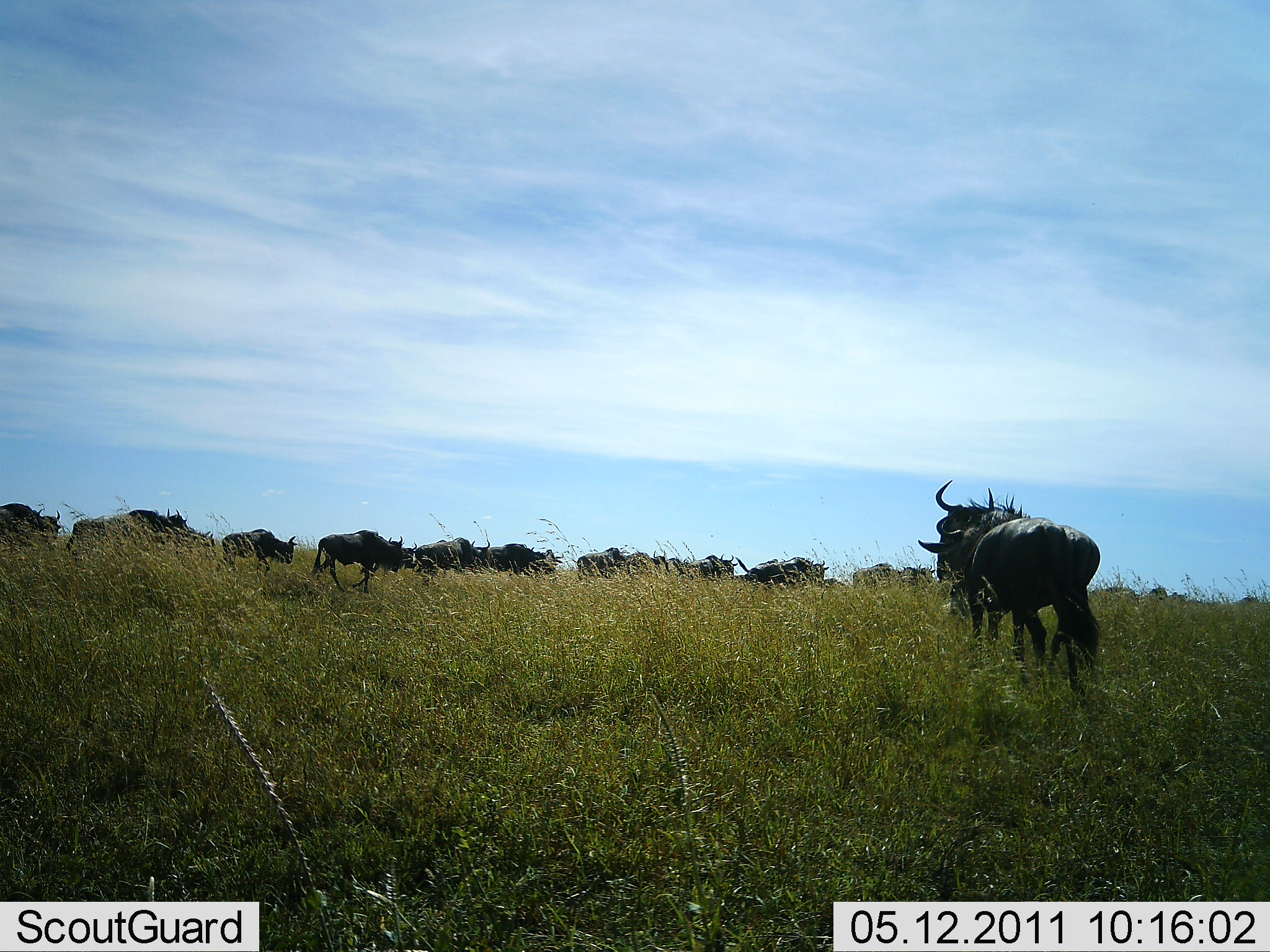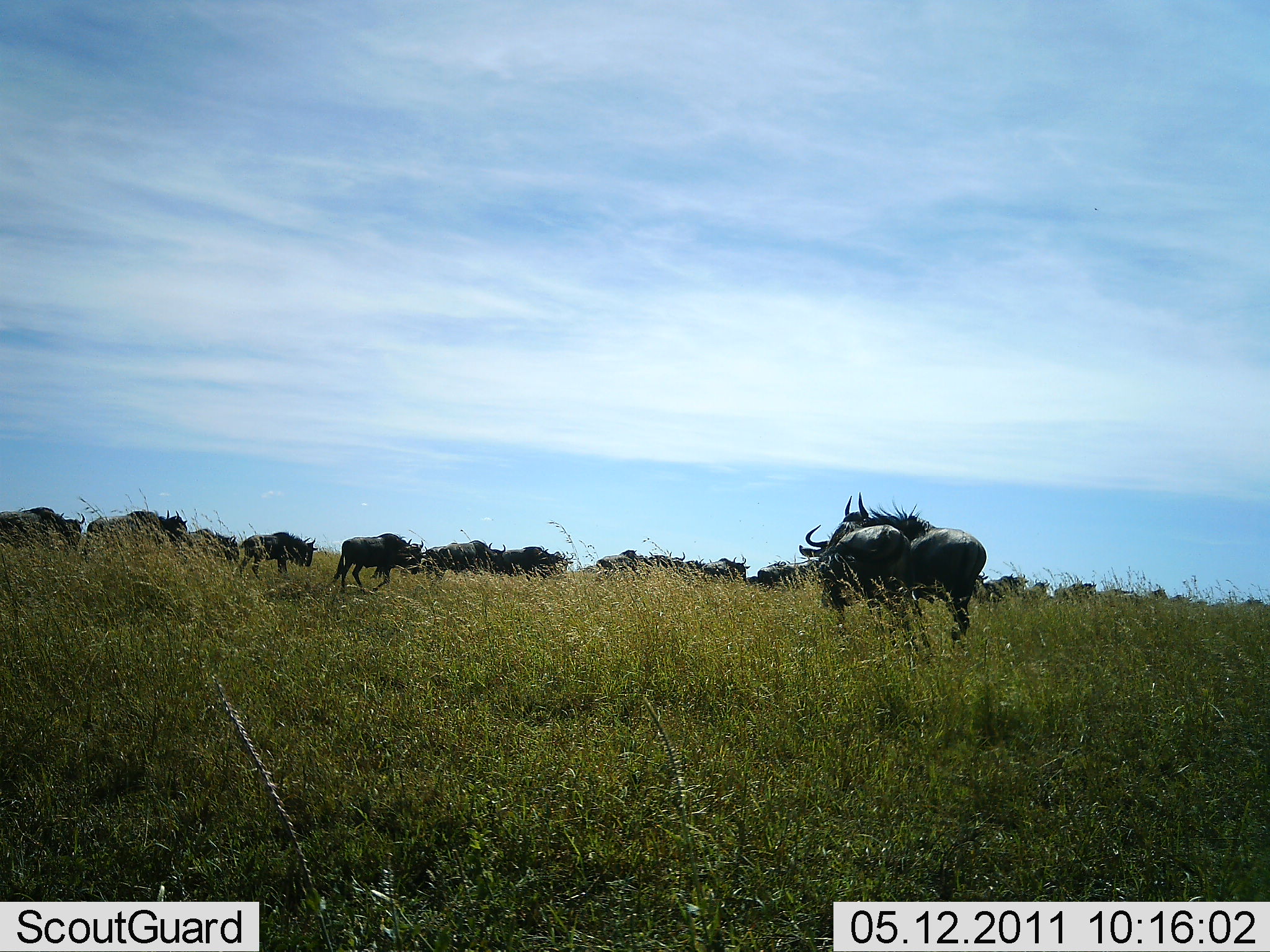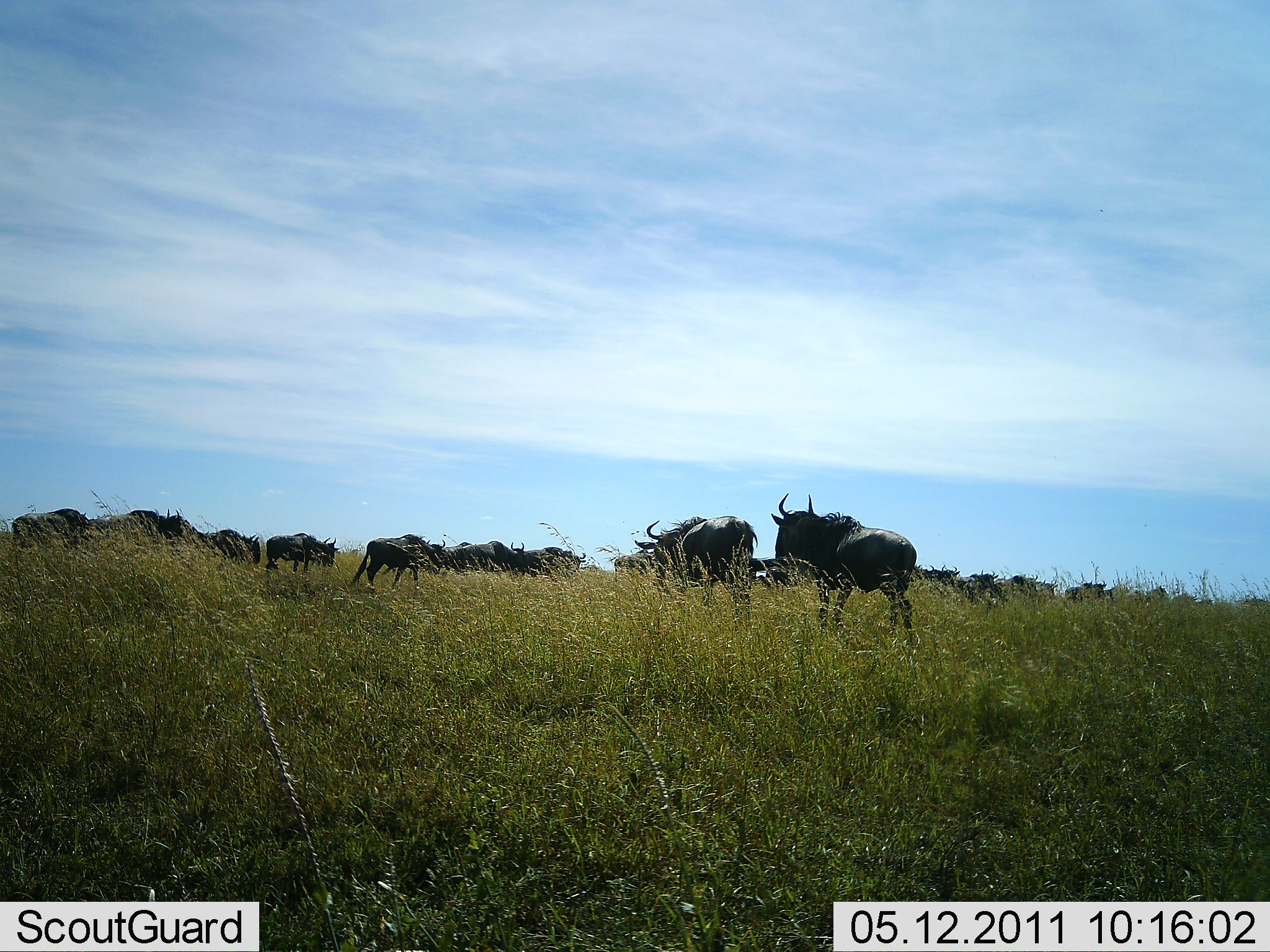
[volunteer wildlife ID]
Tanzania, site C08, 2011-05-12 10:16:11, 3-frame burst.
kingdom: Animalia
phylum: Chordata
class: Mammalia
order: Artiodactyla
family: Bovidae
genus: Connochaetes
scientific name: Connochaetes taurinus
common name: blue wildebeest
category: wildebeest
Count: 11-50.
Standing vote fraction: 42%.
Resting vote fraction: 0%.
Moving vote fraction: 100%.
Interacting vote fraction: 0%.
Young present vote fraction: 0%.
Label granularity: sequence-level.